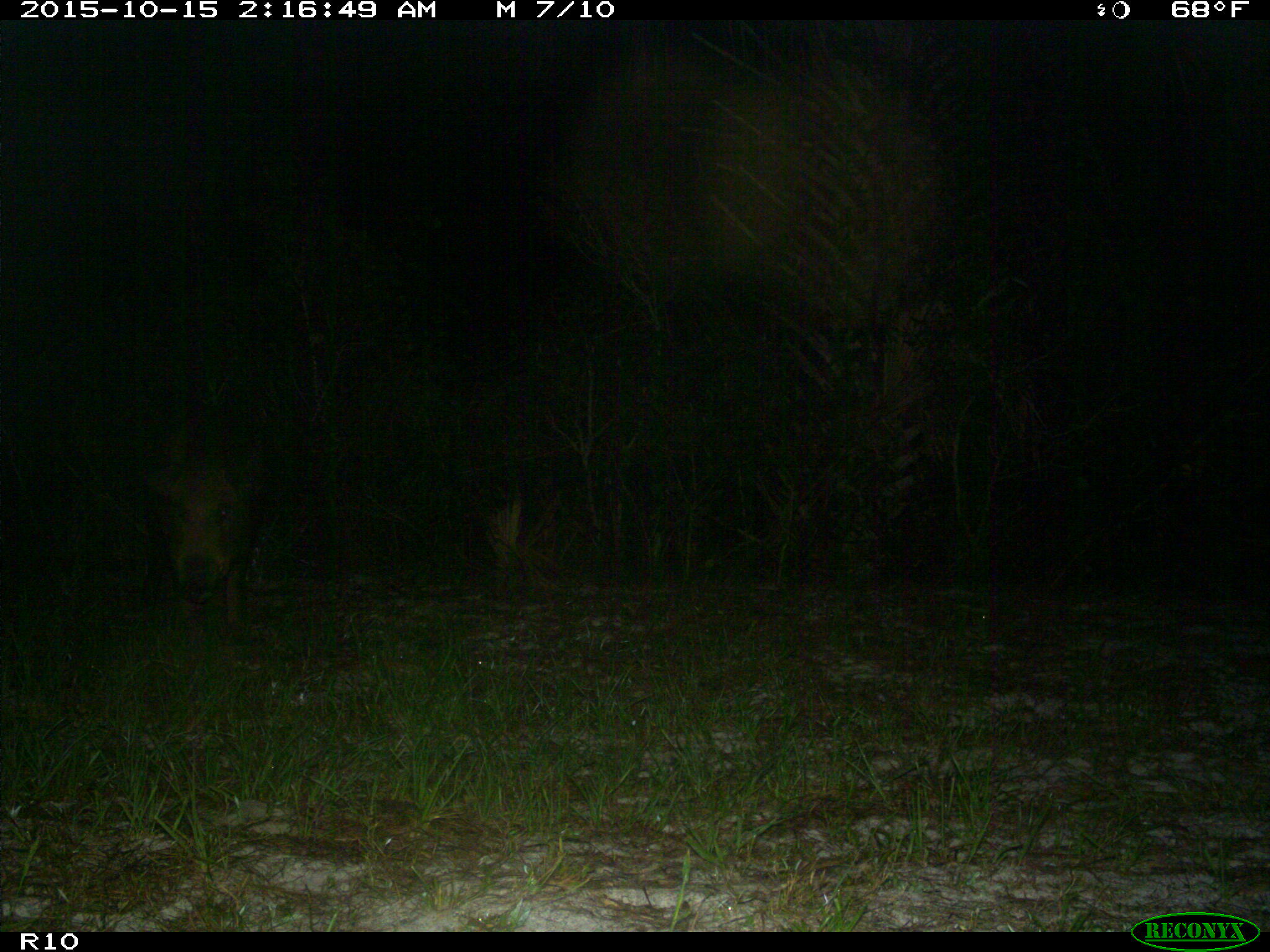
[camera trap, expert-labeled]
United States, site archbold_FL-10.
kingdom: Animalia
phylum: Chordata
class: Mammalia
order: Artiodactyla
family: Suidae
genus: Sus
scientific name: Sus scrofa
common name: wild boar